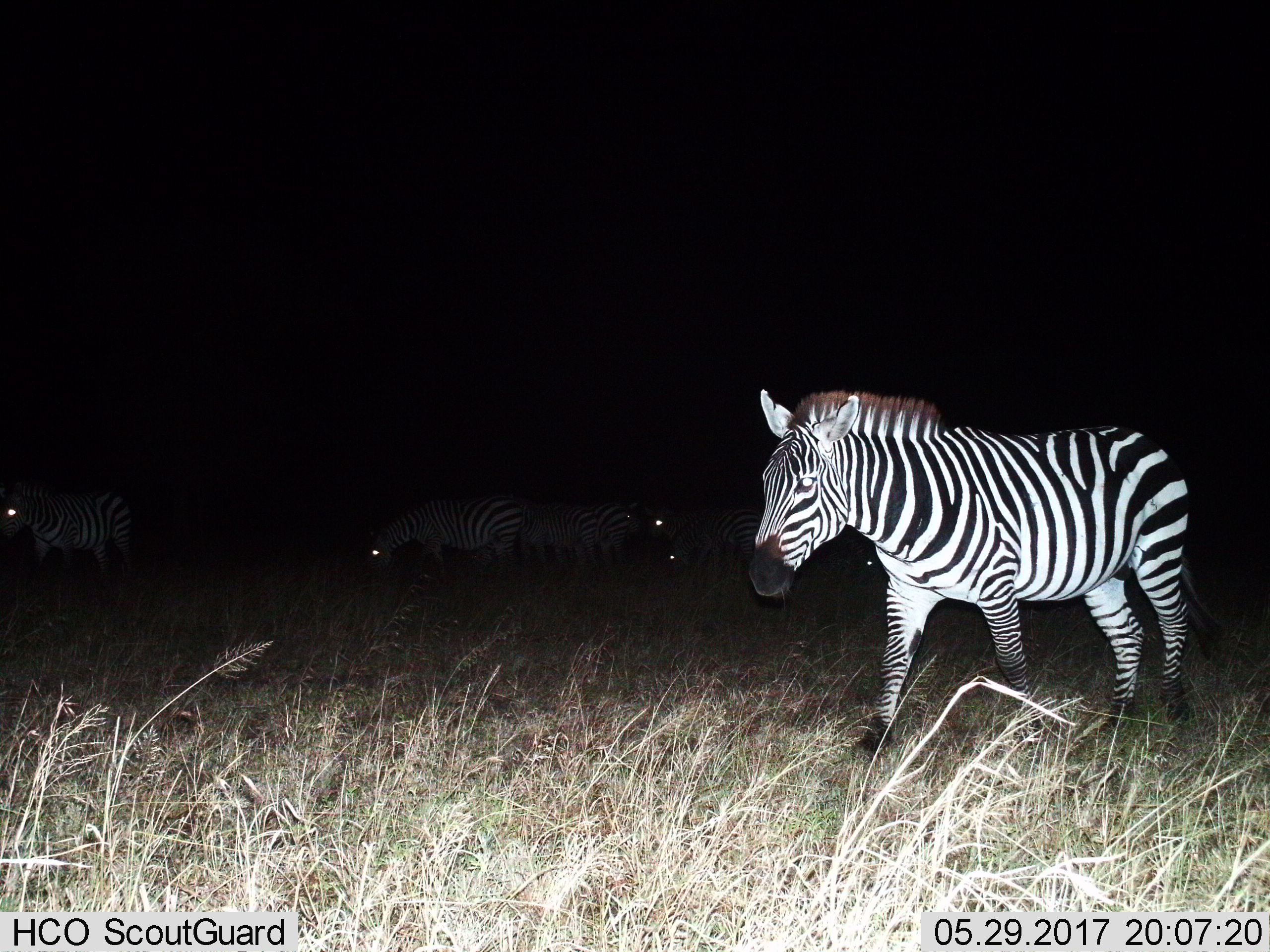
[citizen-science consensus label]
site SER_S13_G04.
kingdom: Animalia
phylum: Chordata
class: Mammalia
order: Perissodactyla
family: Equidae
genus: Equus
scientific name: Equus quagga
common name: plains zebra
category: zebraplains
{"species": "zebraplains (plains zebra) (Equus quagga)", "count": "5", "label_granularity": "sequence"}